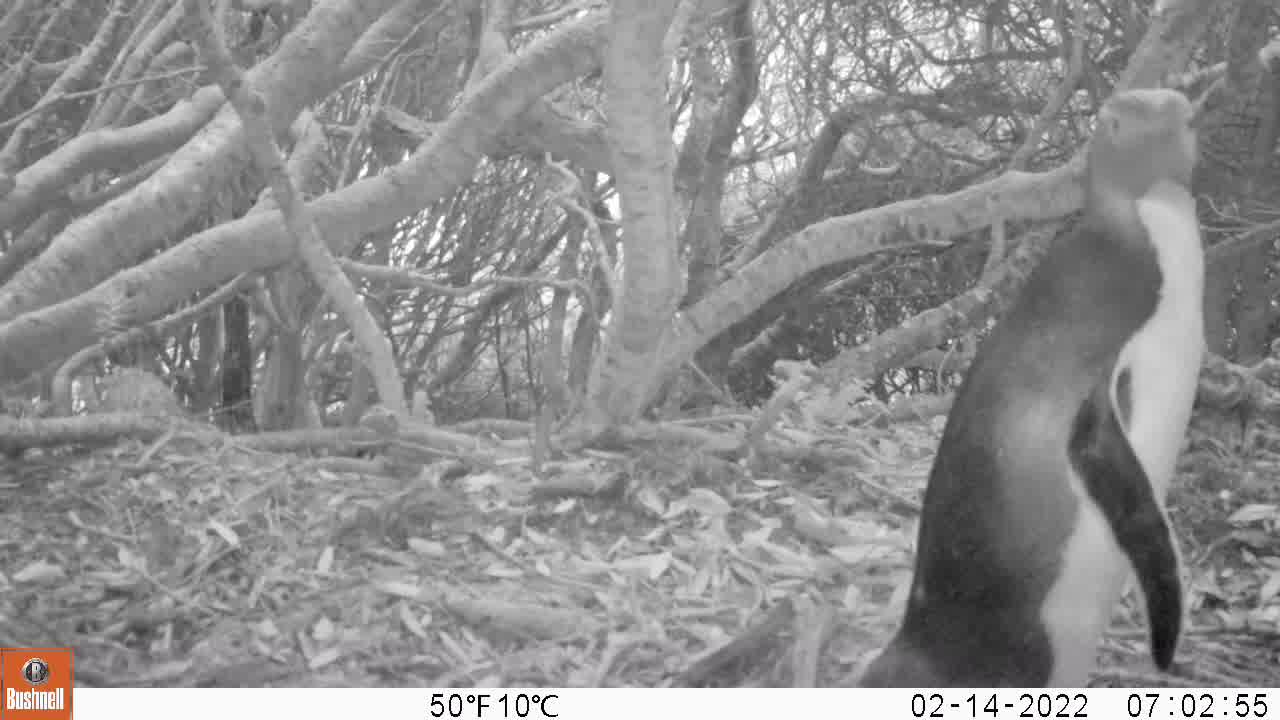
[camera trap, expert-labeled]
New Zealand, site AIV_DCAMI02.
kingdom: Animalia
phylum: Chordata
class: Aves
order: Sphenisciformes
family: Spheniscidae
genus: Megadyptes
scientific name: Megadyptes antipodes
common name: yellow-eyed penguin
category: yellow eyed penguin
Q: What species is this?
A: Yellow eyed penguin (yellow-eyed penguin) (Megadyptes antipodes).